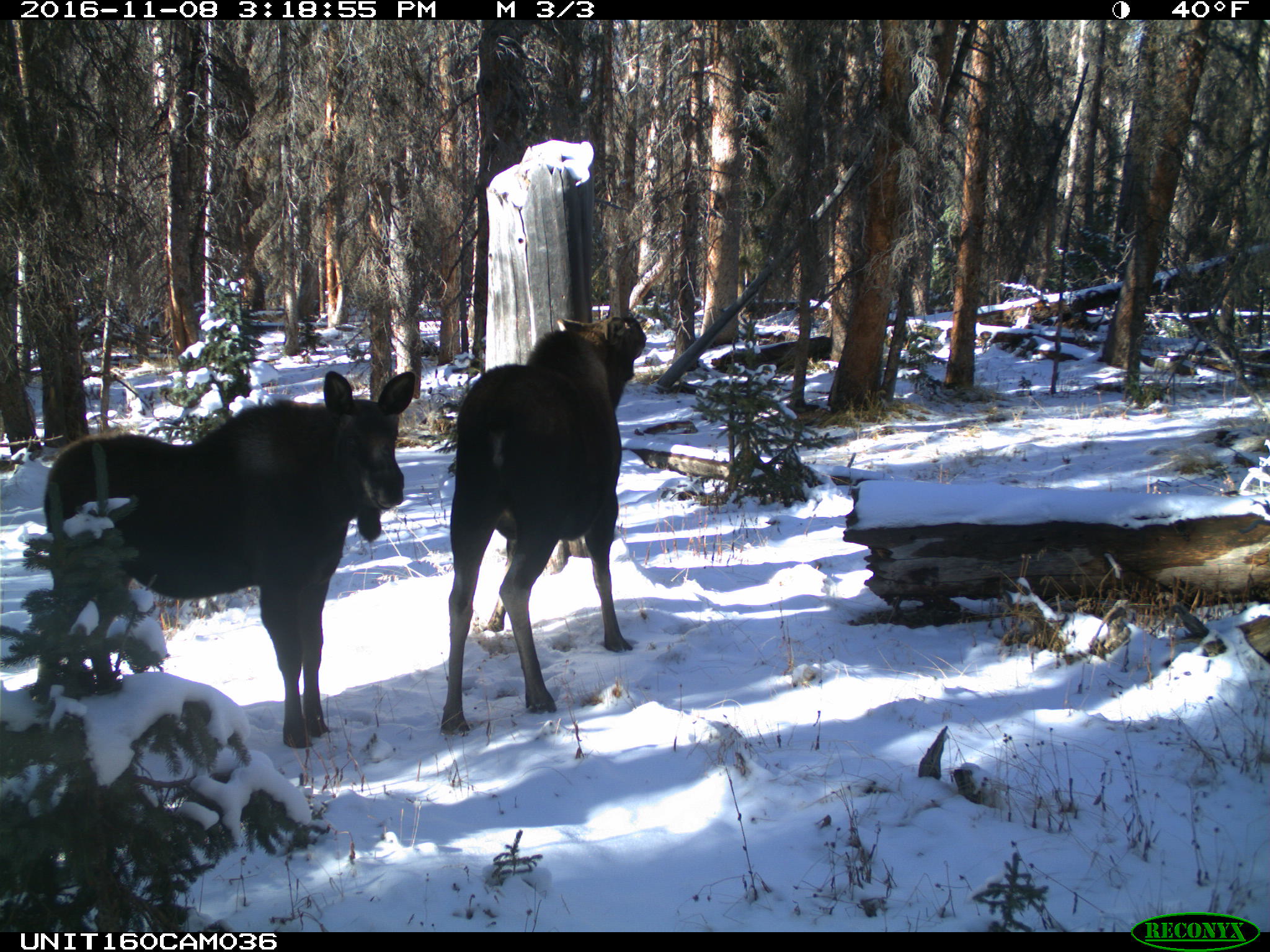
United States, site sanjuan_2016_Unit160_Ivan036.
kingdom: Animalia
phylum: Chordata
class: Mammalia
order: Artiodactyla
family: Cervidae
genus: Alces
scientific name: Alces alces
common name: moose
Alces alces (moose).